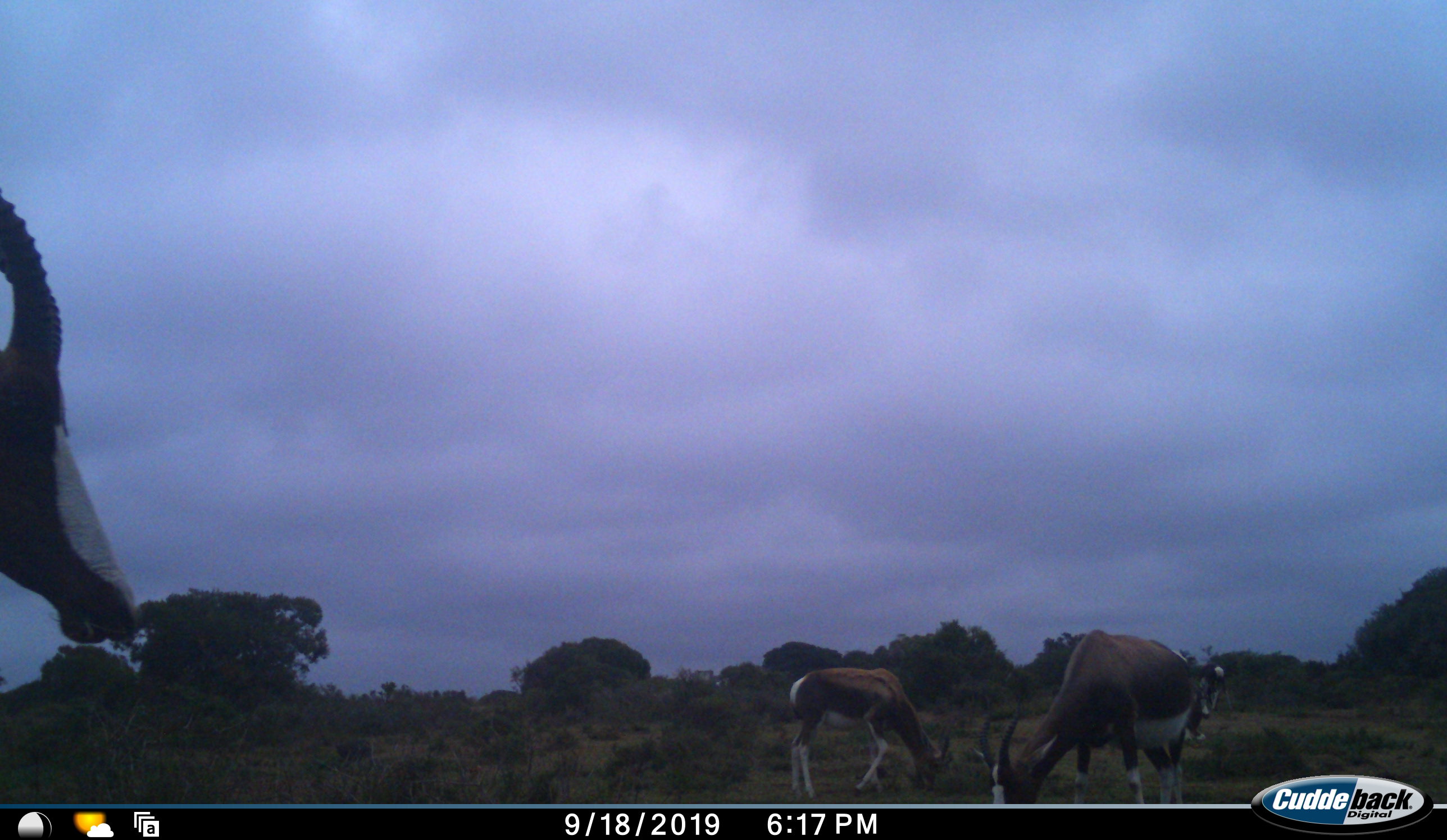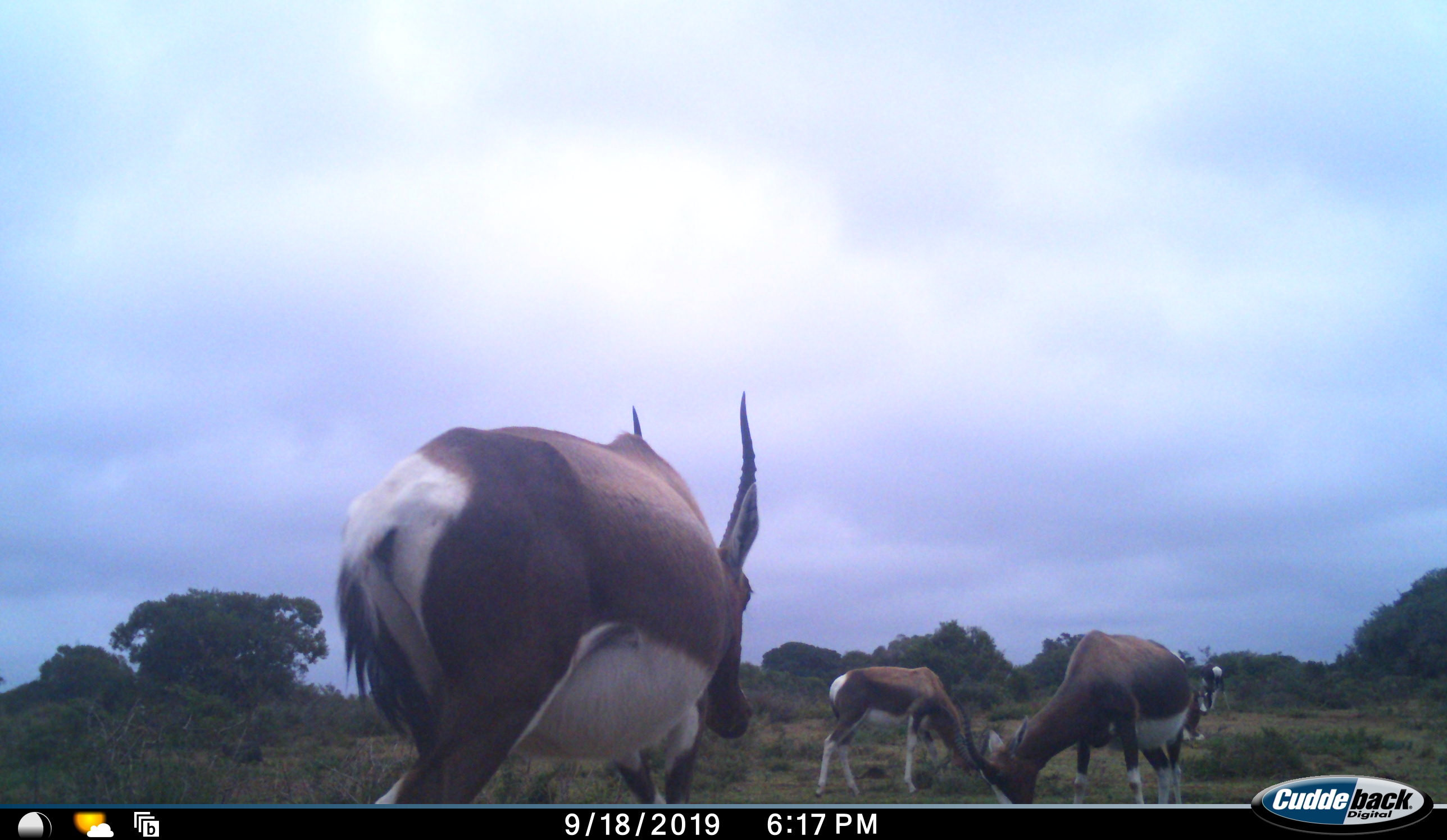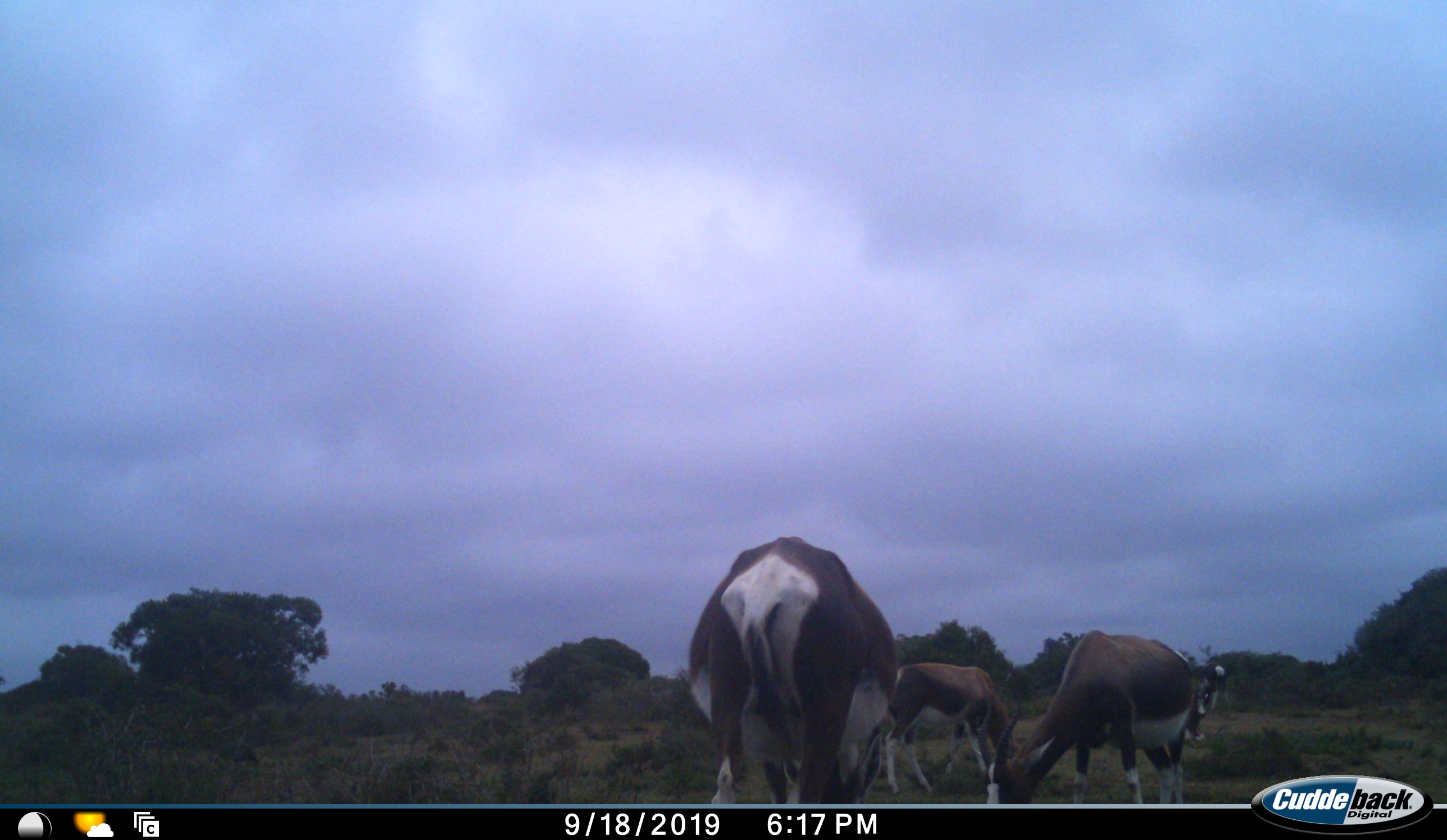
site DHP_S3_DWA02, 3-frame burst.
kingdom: Animalia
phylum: Chordata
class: Mammalia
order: Artiodactyla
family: Bovidae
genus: Damaliscus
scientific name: Damaliscus pygargus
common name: bontebok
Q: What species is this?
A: Bontebok (Damaliscus pygargus).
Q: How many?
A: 4.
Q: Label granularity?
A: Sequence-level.